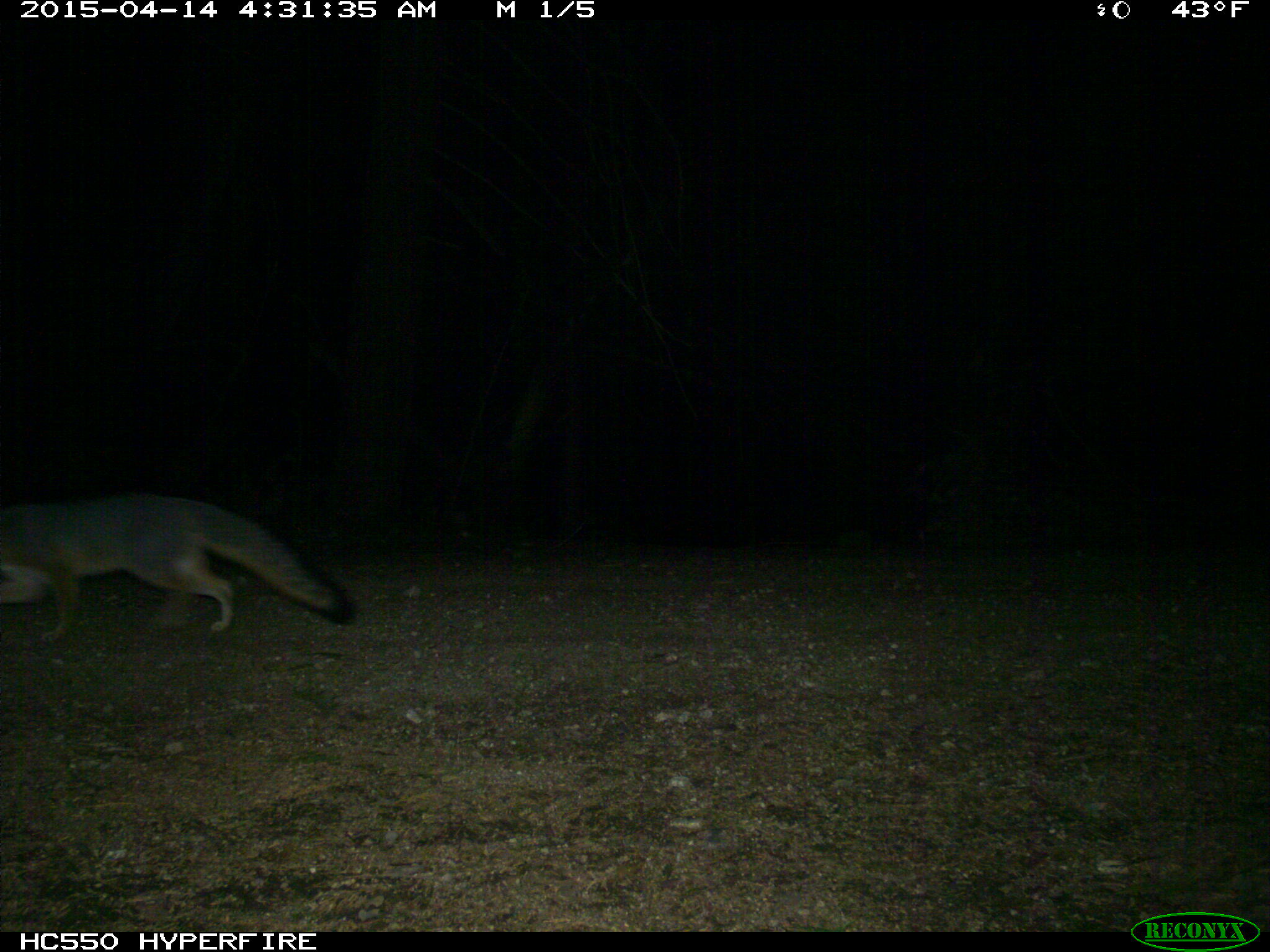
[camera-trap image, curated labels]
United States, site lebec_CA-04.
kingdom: Animalia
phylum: Chordata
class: Mammalia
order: Carnivora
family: Canidae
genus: Urocyon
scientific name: Urocyon cinereoargenteus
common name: gray fox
Urocyon cinereoargenteus (gray fox).